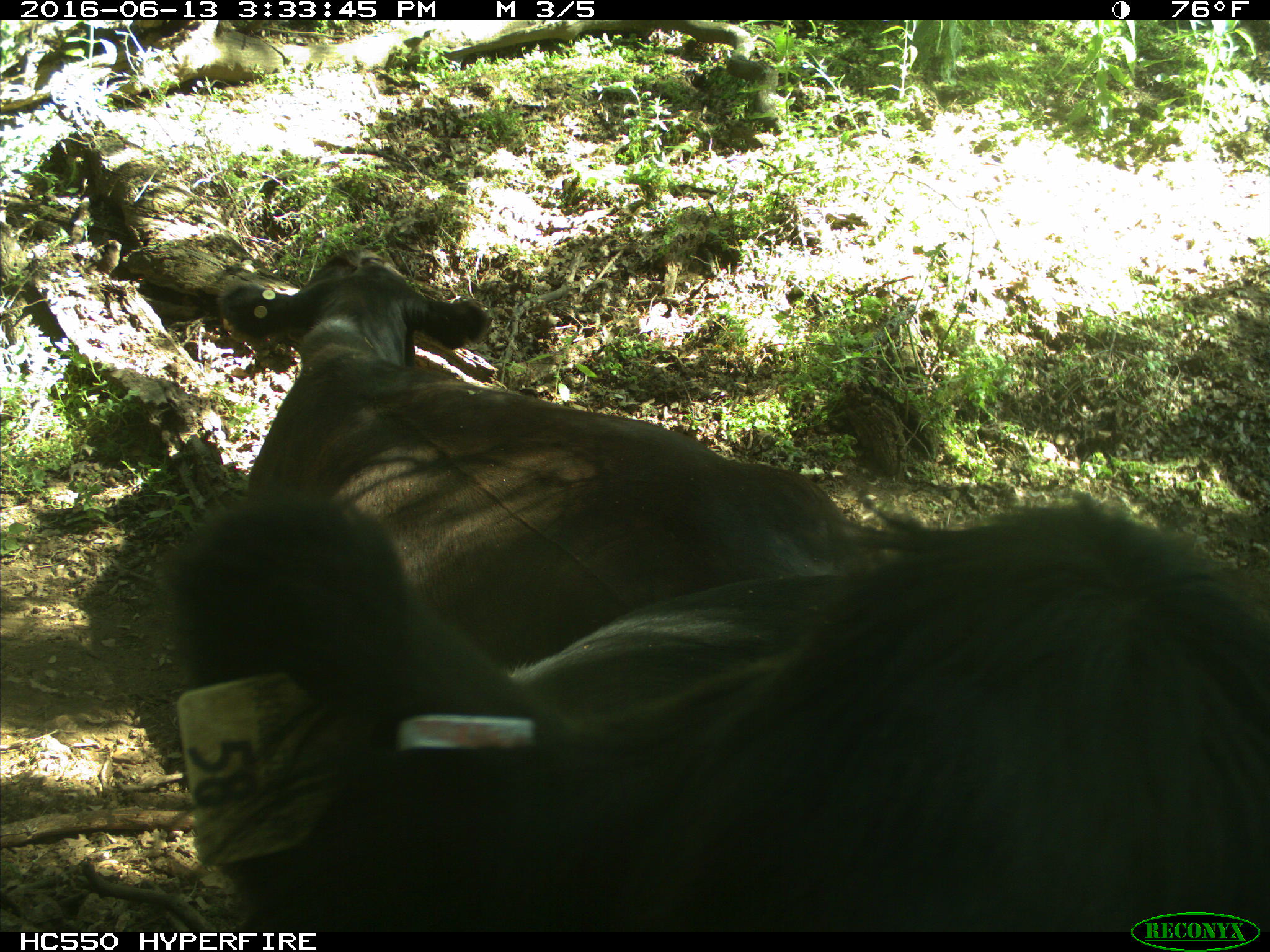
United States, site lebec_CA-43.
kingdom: Animalia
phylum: Chordata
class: Mammalia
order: Artiodactyla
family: Bovidae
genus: Bos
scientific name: Bos taurus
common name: domestic cow